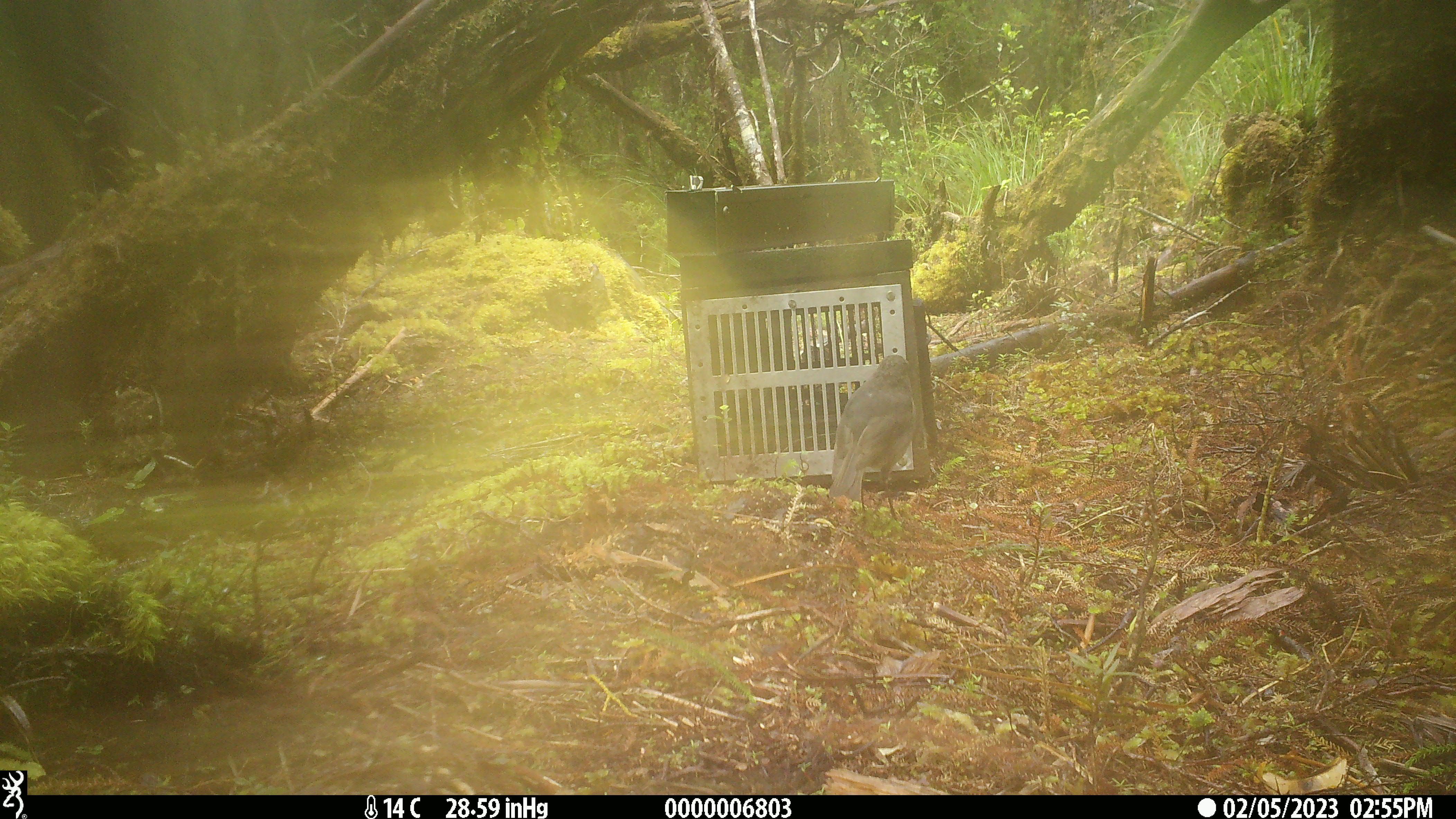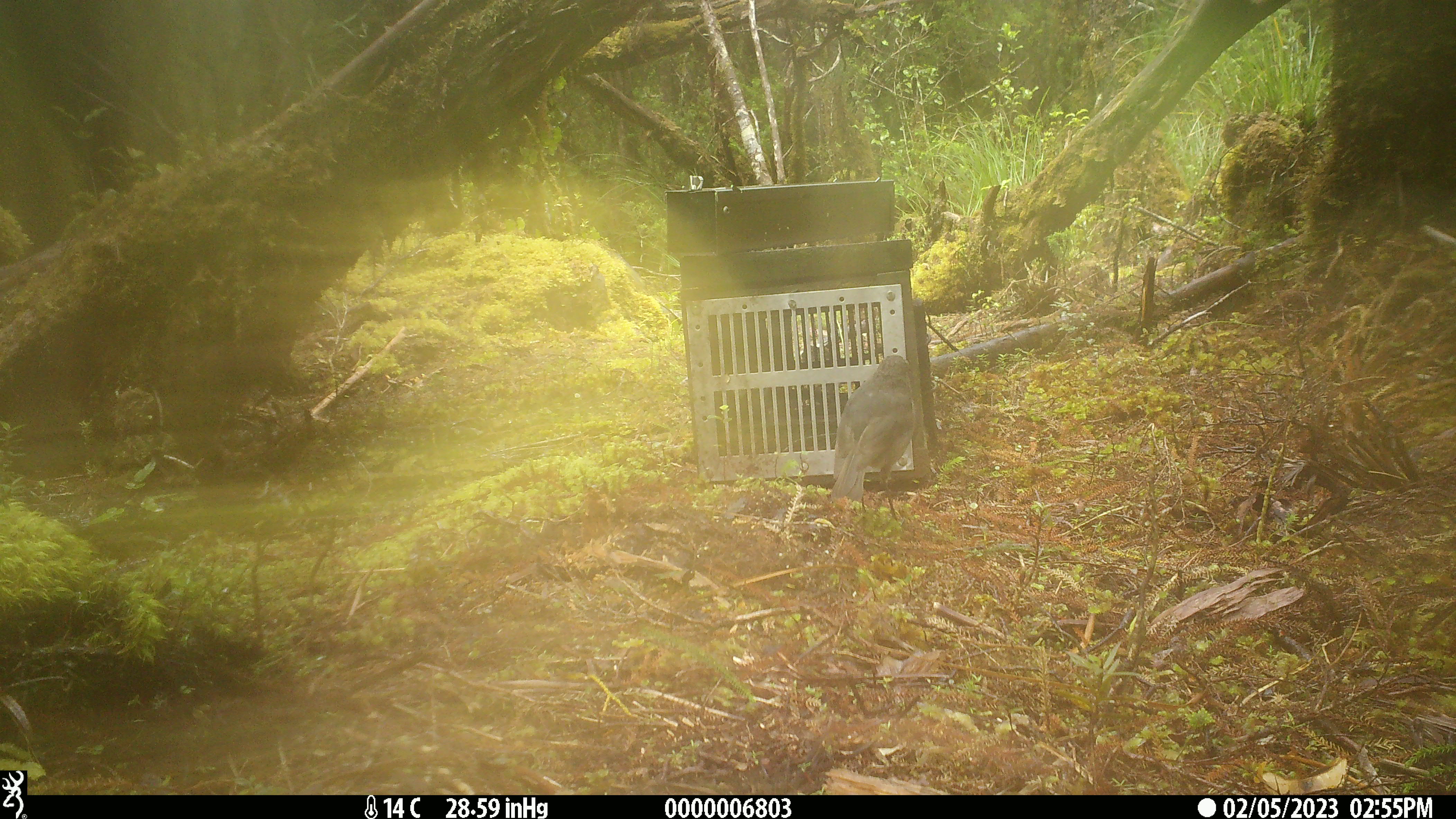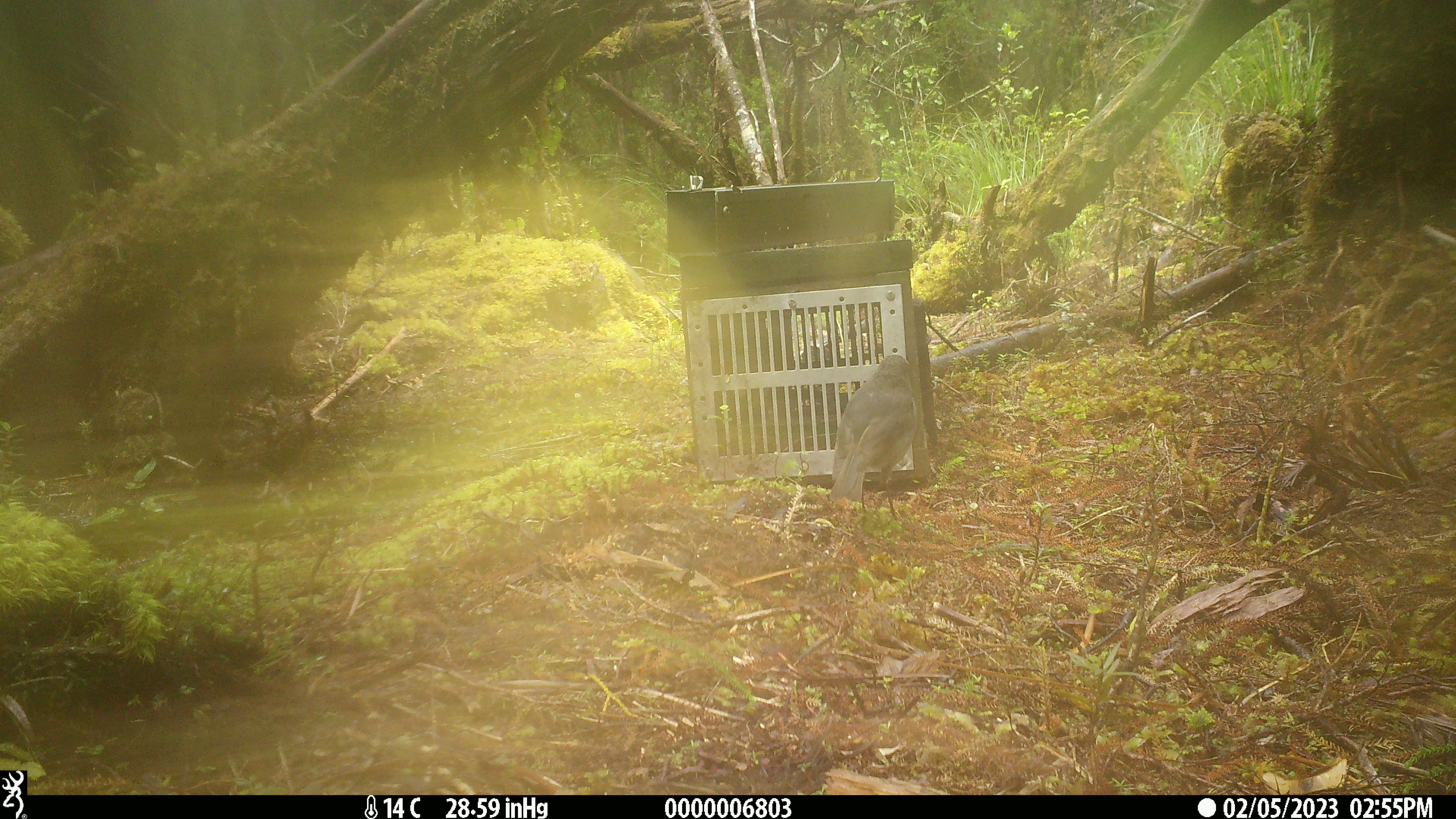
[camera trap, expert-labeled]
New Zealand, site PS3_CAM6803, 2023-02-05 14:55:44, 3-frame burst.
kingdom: Animalia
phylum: Chordata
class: Aves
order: Passeriformes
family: Petroicidae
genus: Petroica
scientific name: Petroica australis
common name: new zealand robin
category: robin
Robin (new zealand robin) (Petroica australis).